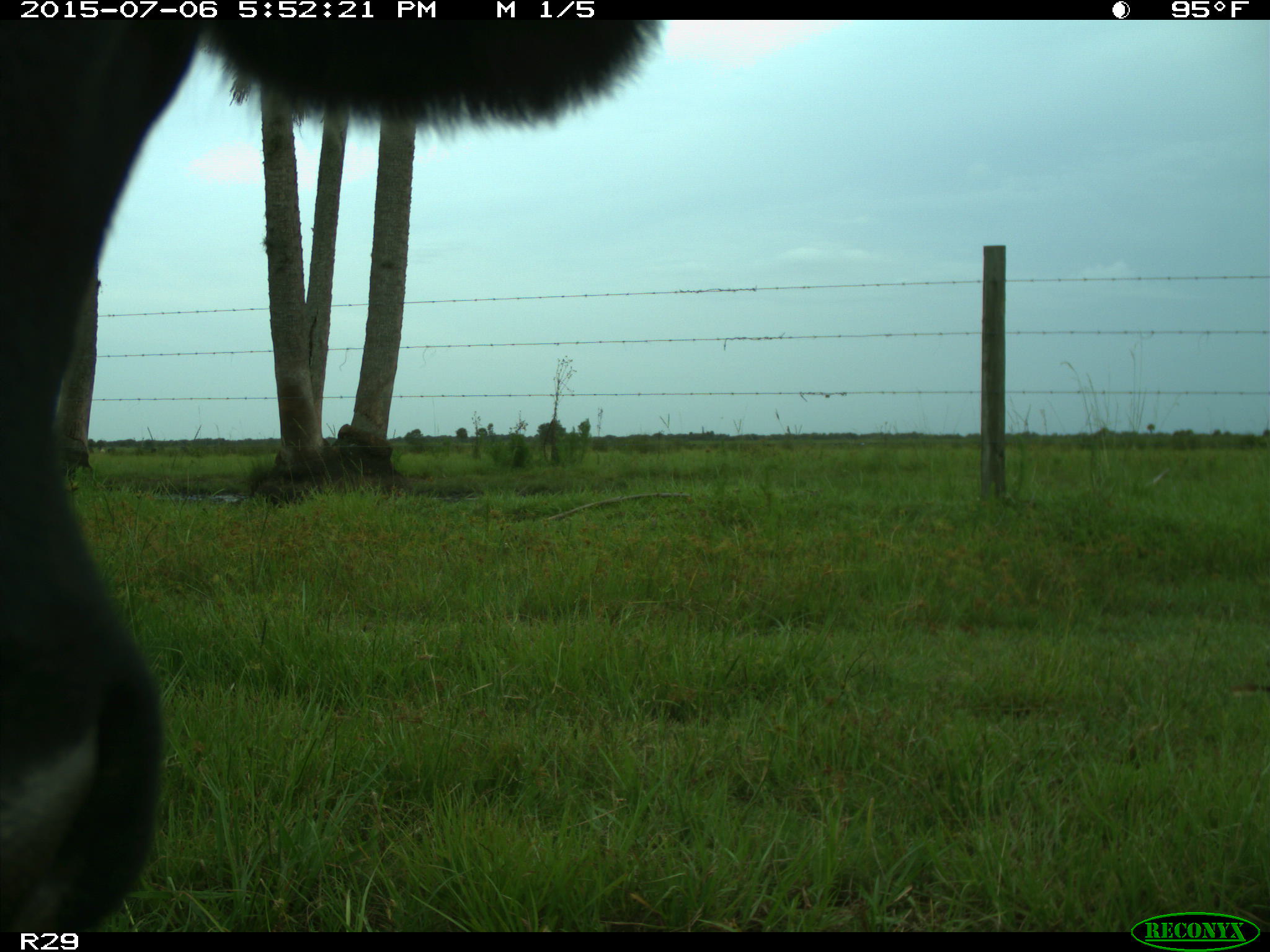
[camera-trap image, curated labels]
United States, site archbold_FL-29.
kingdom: Animalia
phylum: Chordata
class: Mammalia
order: Artiodactyla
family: Bovidae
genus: Bos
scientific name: Bos taurus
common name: domestic cow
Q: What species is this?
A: Bos taurus (domestic cow).